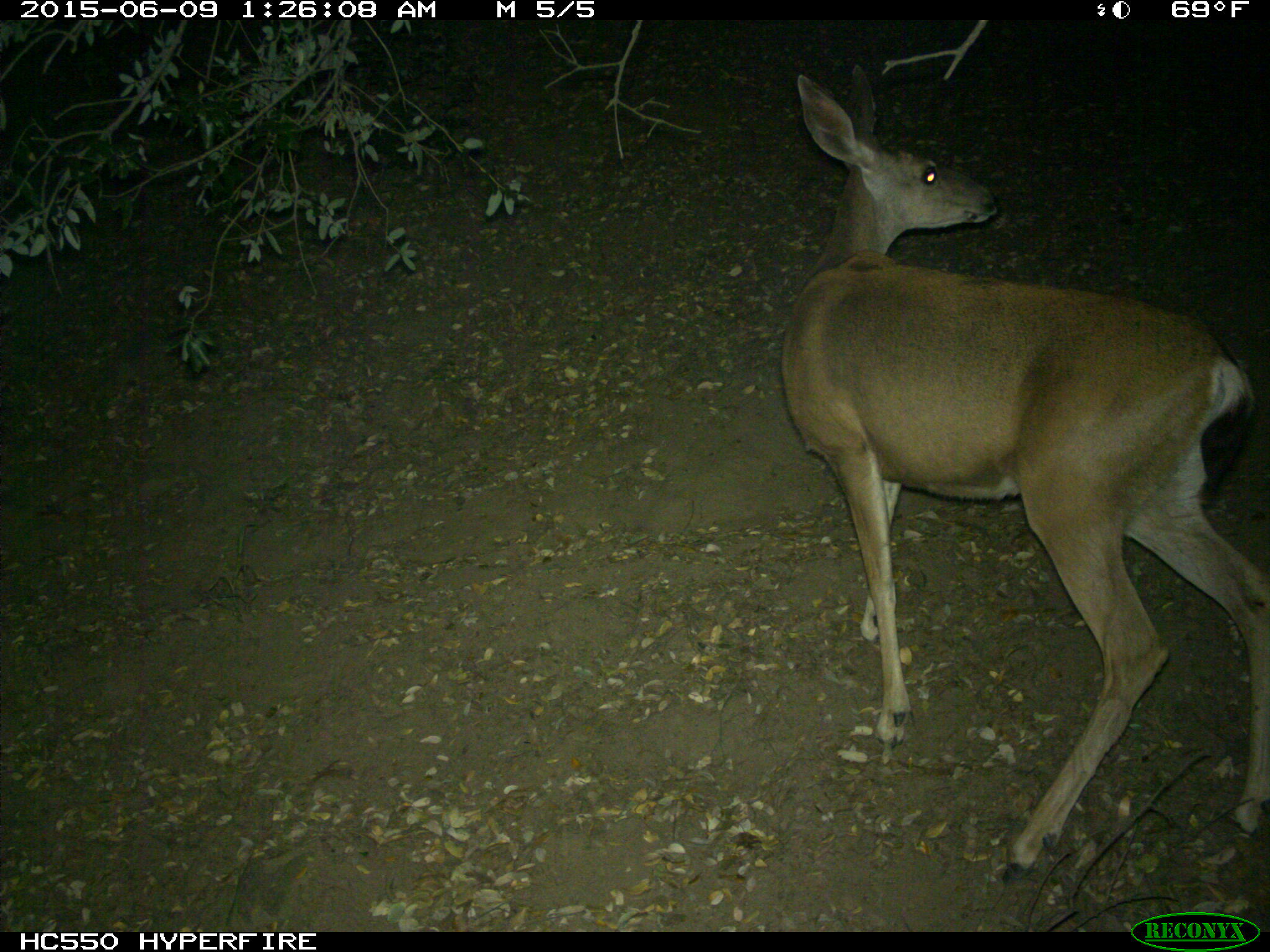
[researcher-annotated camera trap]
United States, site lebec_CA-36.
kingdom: Animalia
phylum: Chordata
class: Mammalia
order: Artiodactyla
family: Cervidae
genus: Odocoileus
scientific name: Odocoileus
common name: deer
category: unidentified deer